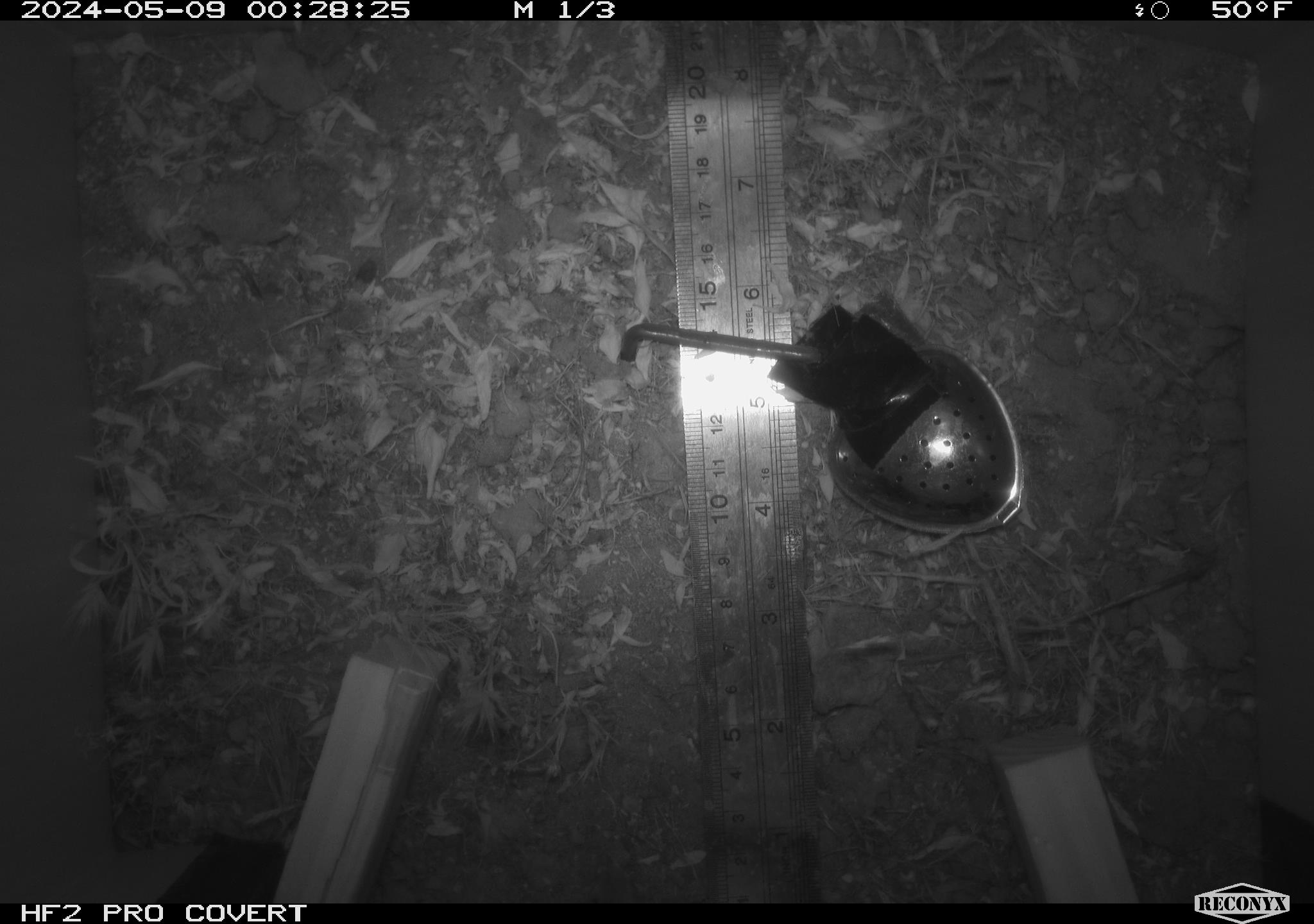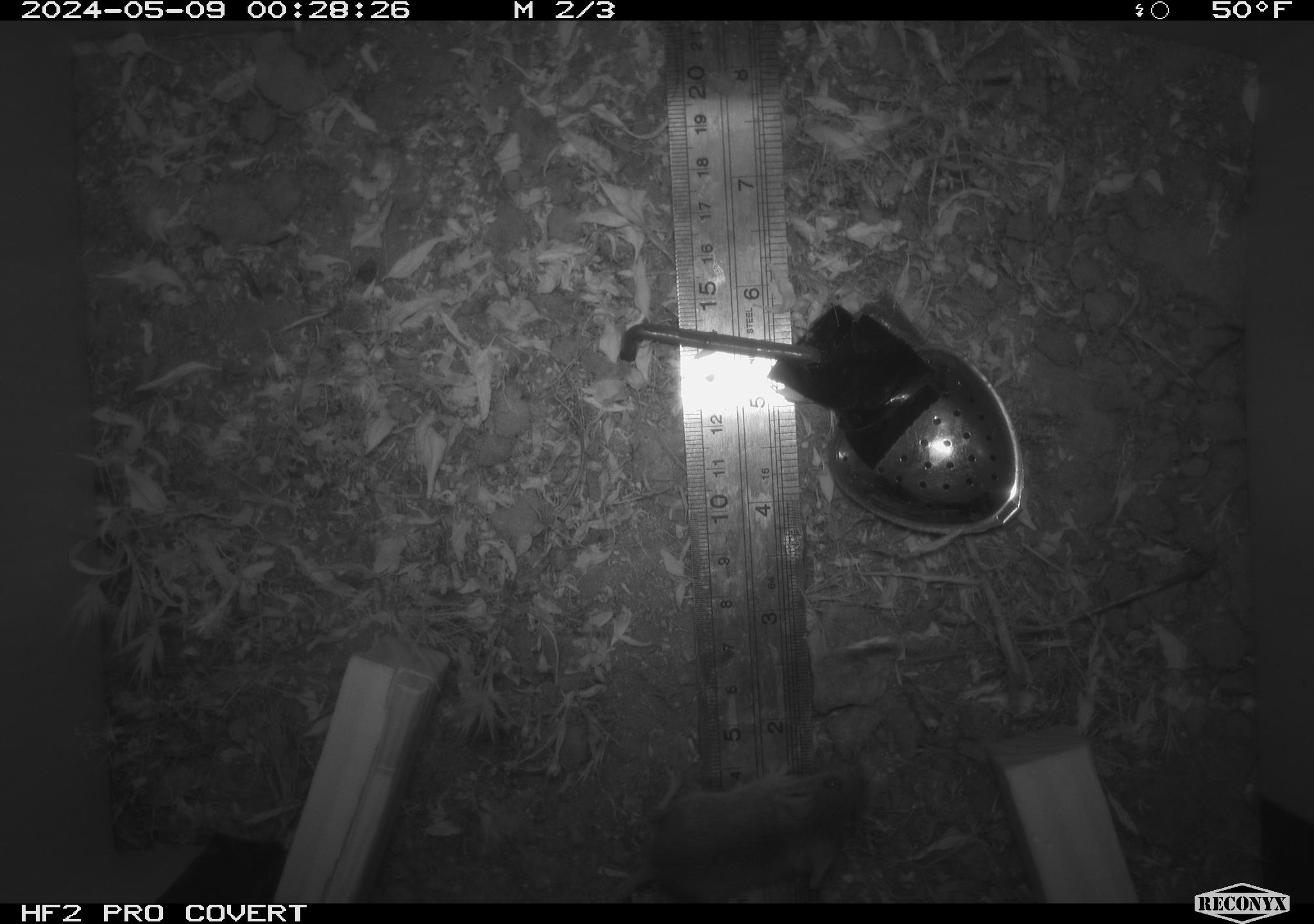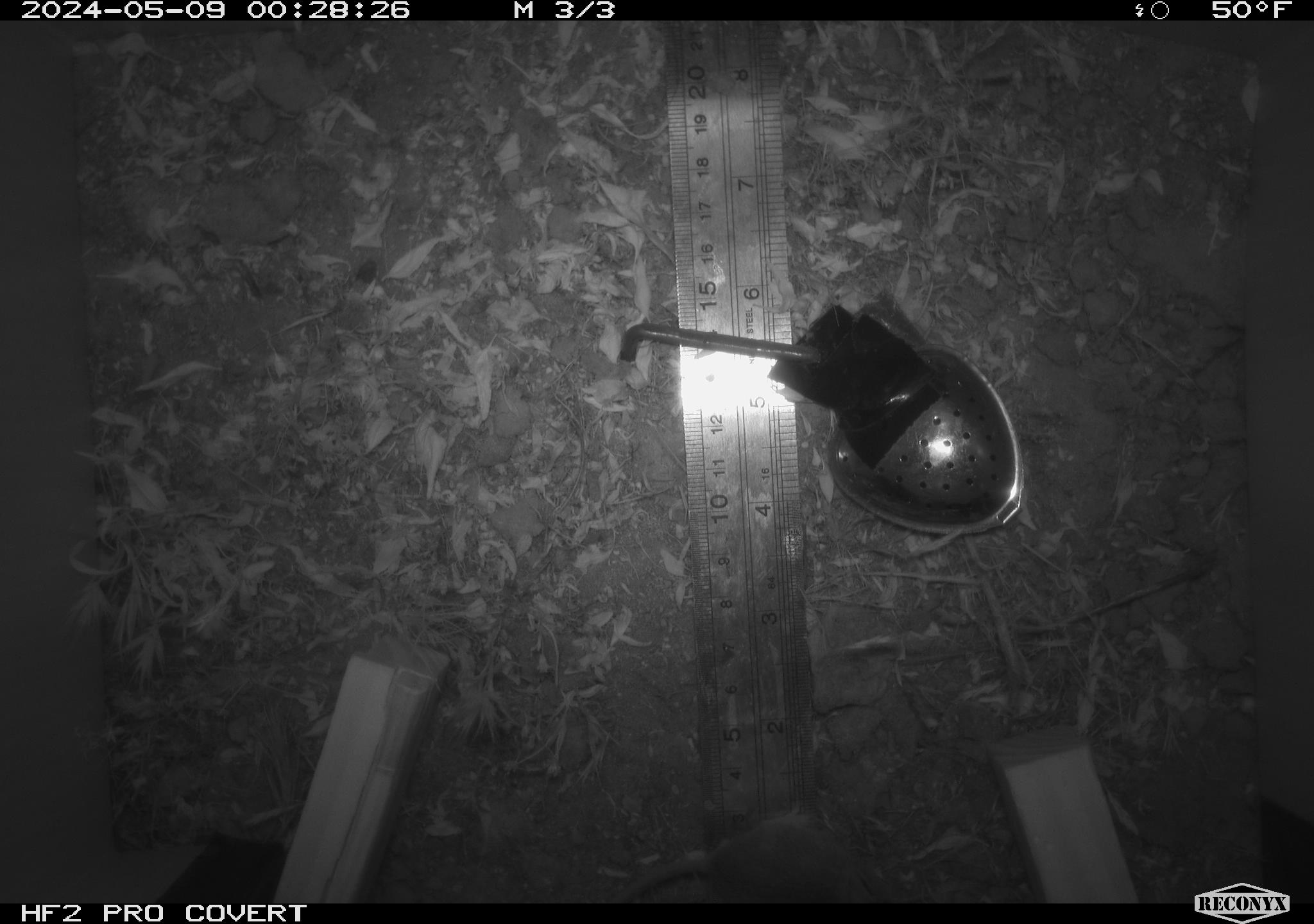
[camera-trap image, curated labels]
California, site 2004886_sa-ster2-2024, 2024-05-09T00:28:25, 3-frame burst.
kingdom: Animalia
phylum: Chordata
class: Mammalia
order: Rodentia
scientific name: Rodentia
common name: mouse species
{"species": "mouse species (Rodentia)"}